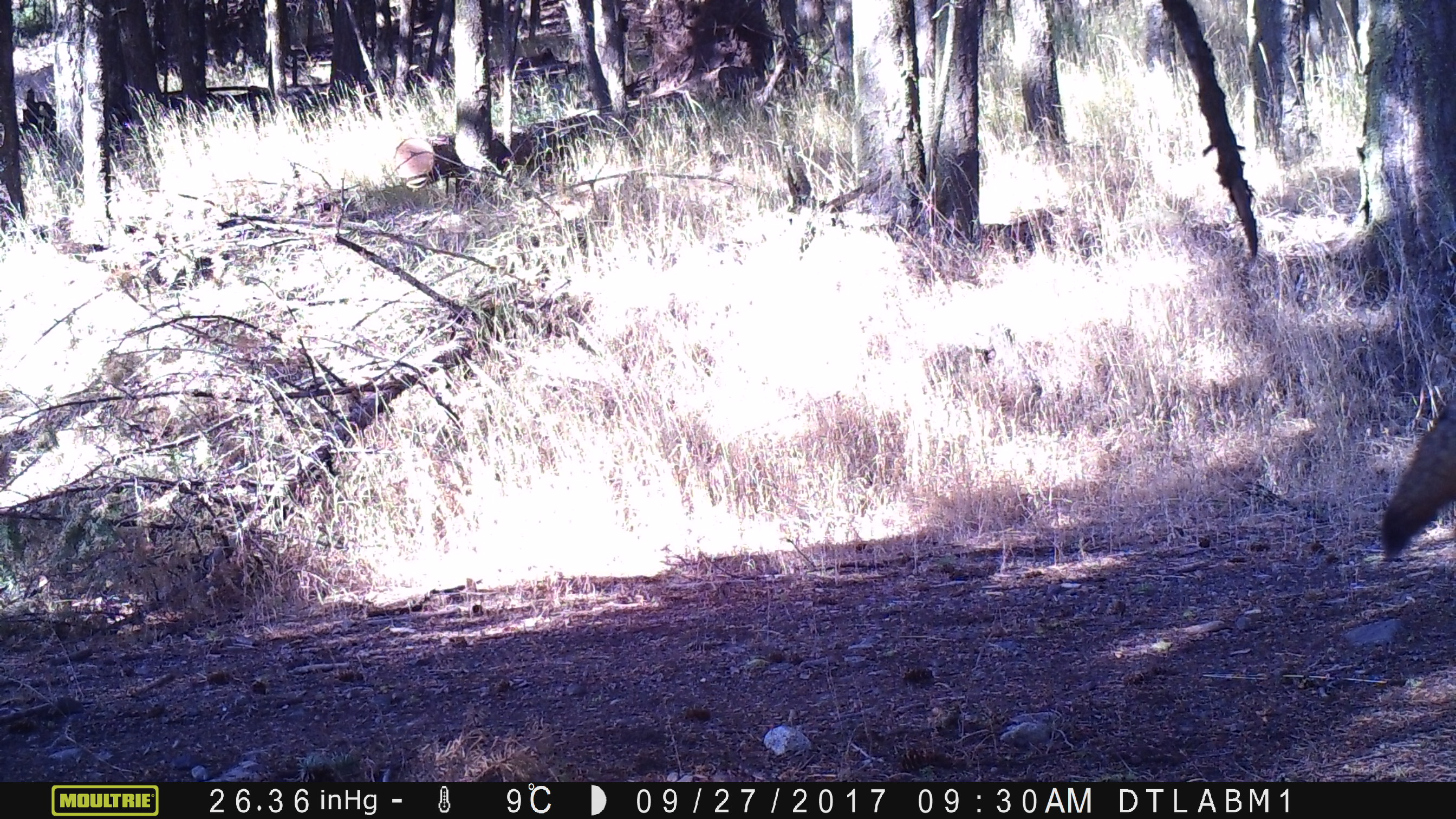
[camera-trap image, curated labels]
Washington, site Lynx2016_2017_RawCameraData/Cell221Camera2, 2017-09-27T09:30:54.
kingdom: Animalia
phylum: Chordata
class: Mammalia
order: Carnivora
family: Canidae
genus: Canis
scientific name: Canis latrans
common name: coyote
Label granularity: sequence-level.